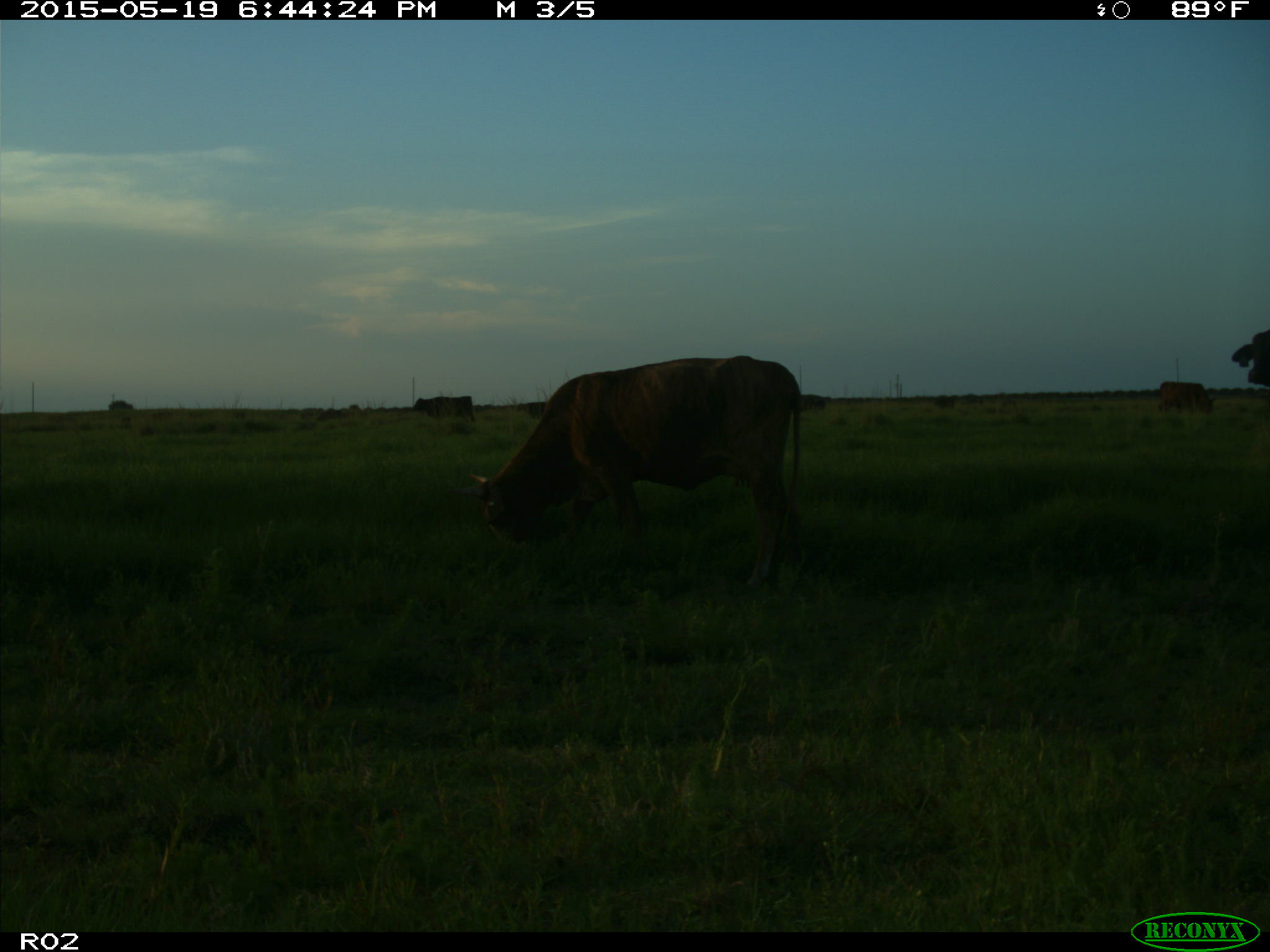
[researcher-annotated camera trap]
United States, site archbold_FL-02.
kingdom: Animalia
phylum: Chordata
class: Mammalia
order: Artiodactyla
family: Bovidae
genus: Bos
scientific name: Bos taurus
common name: domestic cow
Bos taurus (domestic cow).